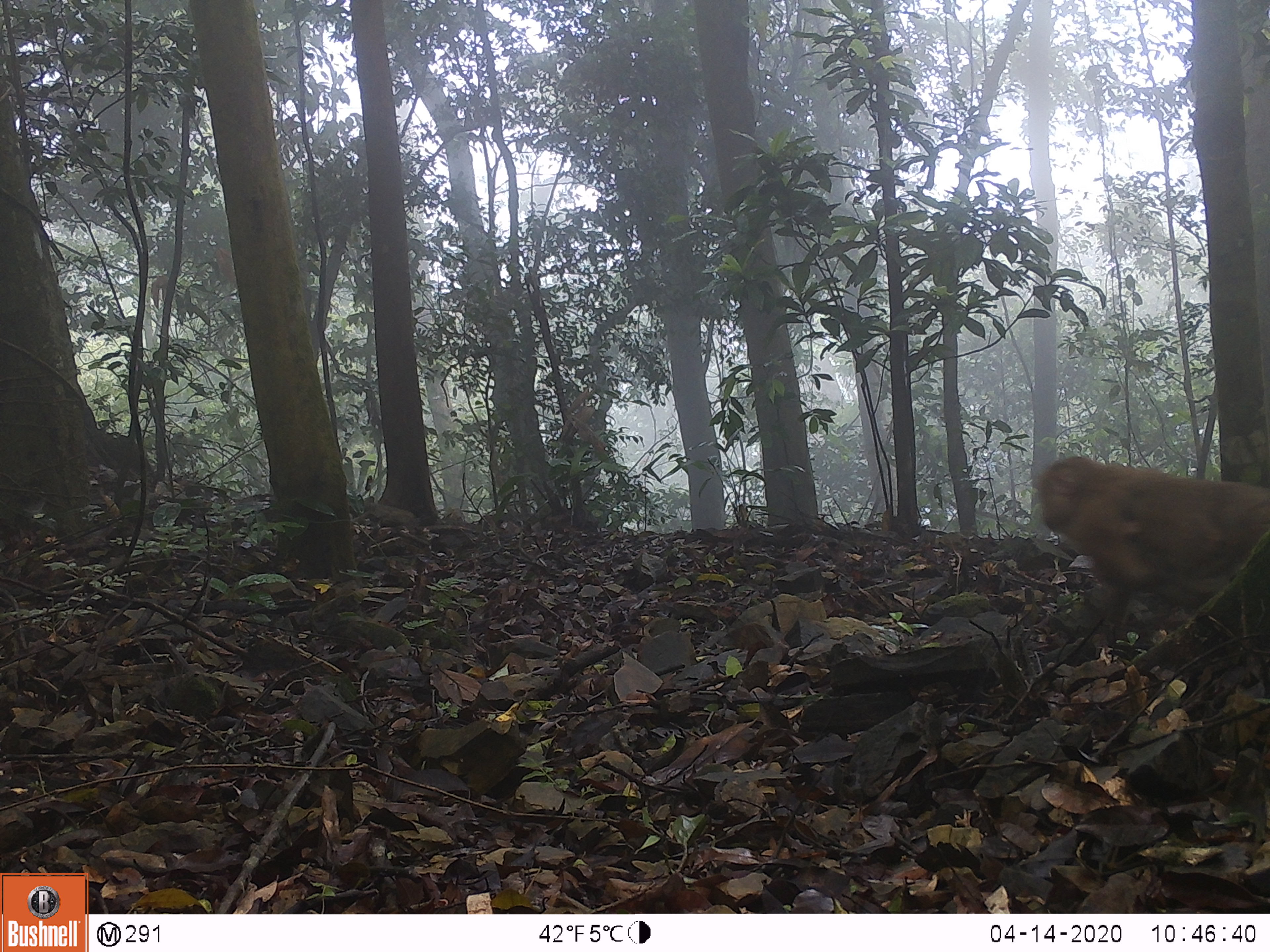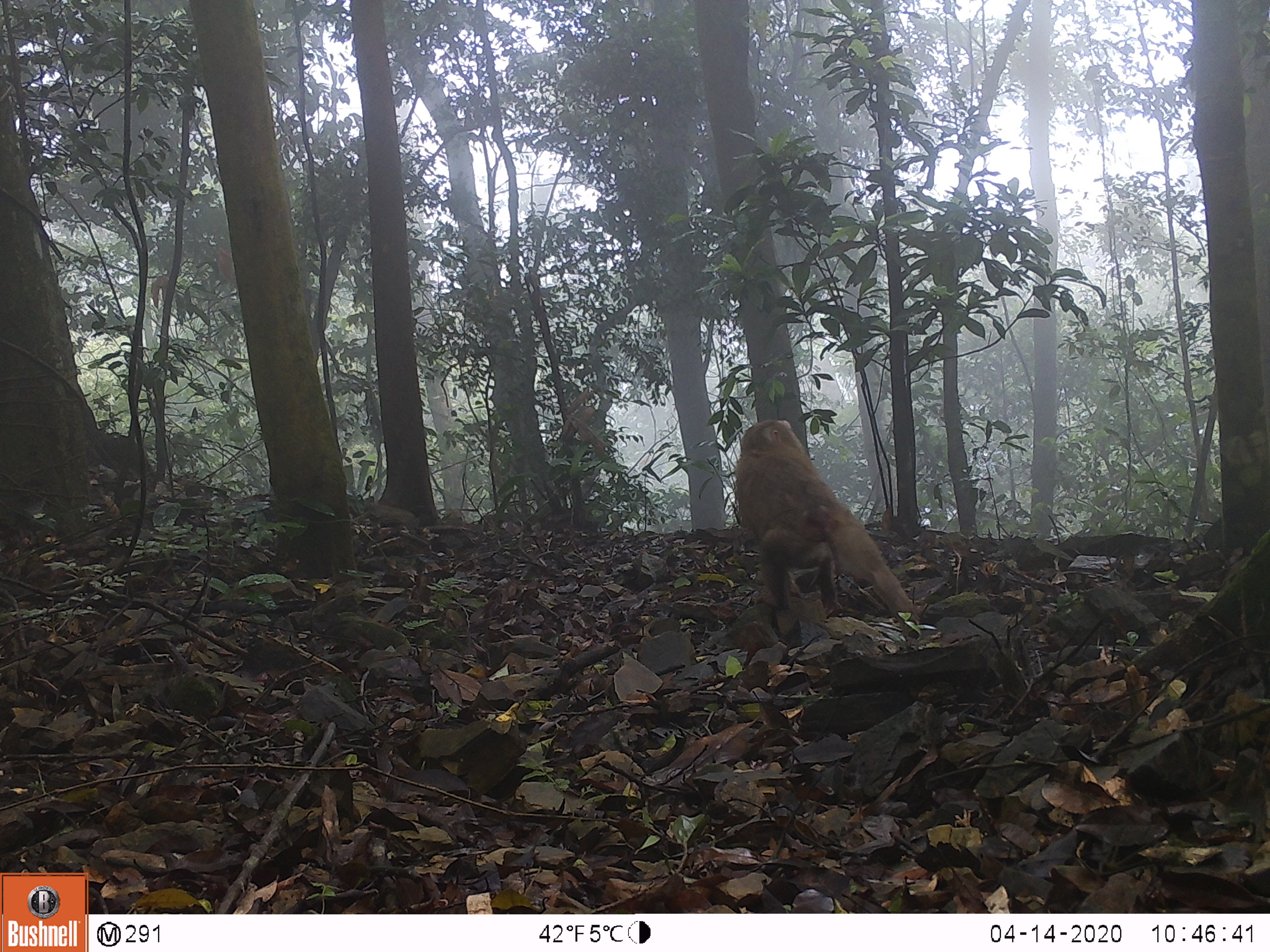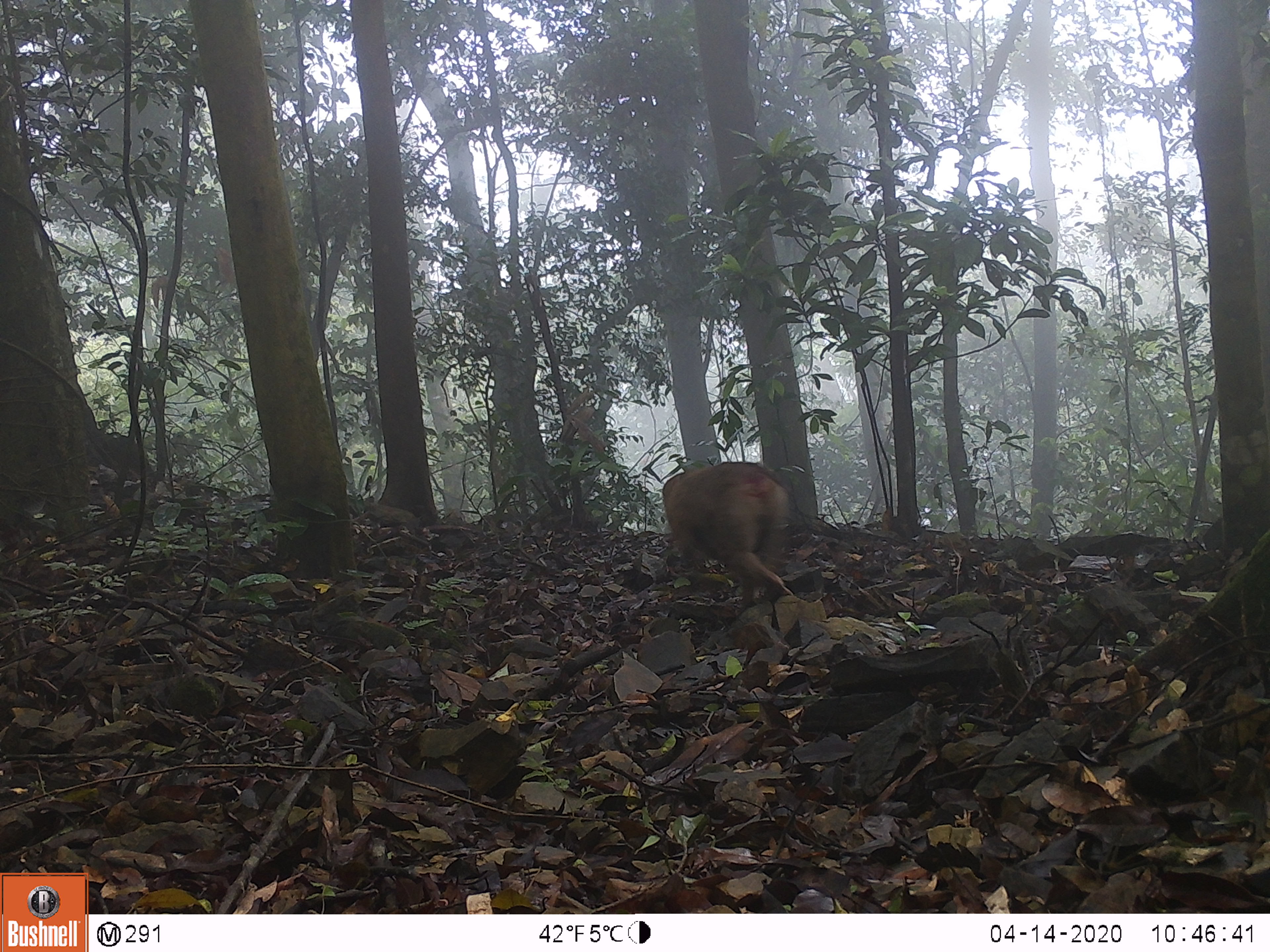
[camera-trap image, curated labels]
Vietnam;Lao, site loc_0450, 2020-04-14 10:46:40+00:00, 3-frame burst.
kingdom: Animalia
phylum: Chordata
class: Mammalia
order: Primates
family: Cercopithecidae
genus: Macaca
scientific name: Macaca nemestrina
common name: pig-tailed macaque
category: pig tailed macaque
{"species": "pig tailed macaque (pig-tailed macaque) (Macaca nemestrina)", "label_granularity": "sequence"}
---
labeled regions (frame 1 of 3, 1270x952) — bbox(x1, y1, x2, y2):
pig tailed macaque: bbox(1036, 454, 1270, 645)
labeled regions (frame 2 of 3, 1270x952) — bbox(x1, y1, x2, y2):
pig tailed macaque: bbox(731, 419, 921, 633); bbox(751, 502, 868, 617)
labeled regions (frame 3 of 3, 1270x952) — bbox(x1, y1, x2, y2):
pig tailed macaque: bbox(662, 460, 794, 606)